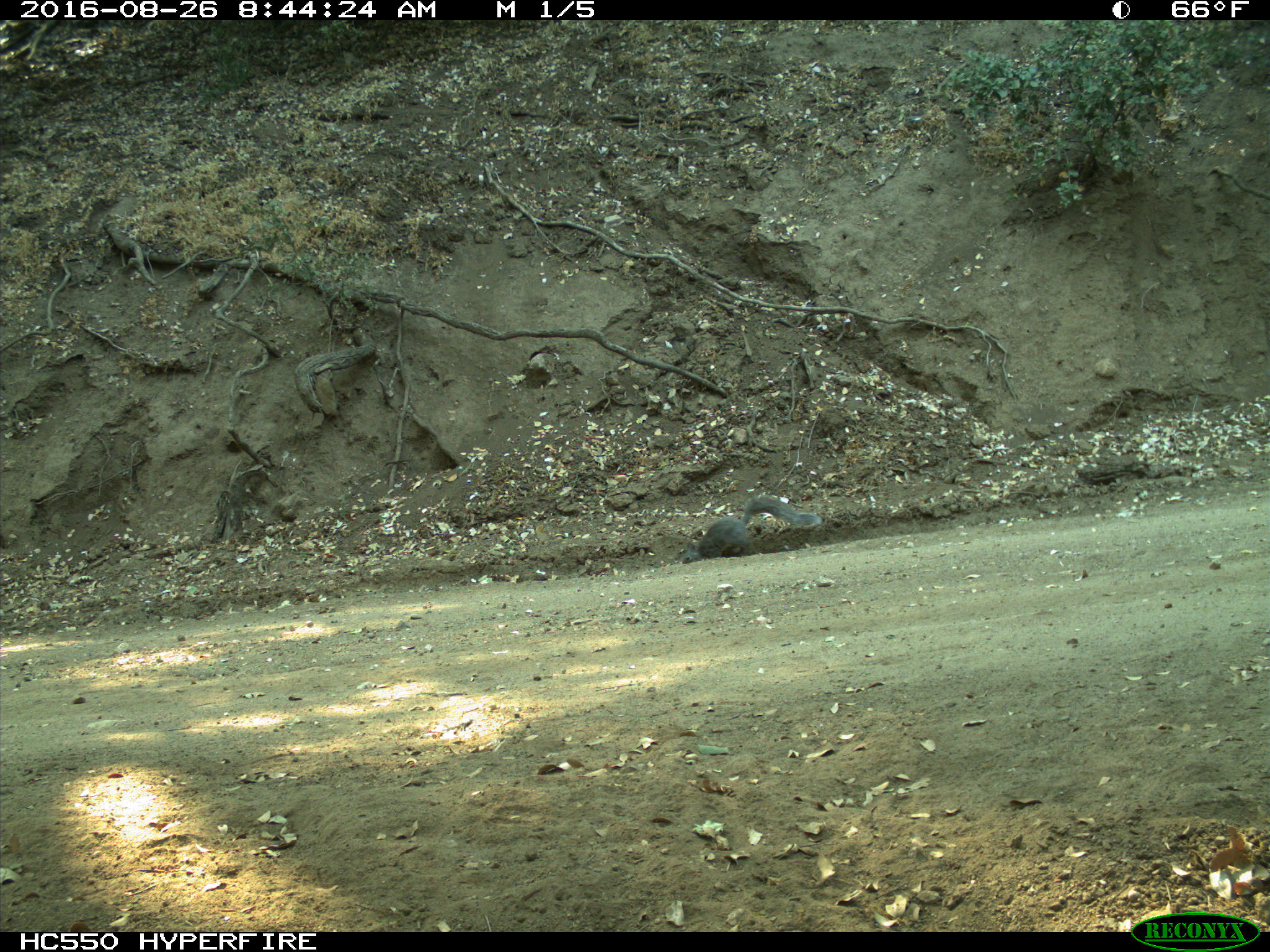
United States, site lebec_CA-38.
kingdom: Animalia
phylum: Chordata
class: Mammalia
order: Rodentia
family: Sciuridae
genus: Sciurus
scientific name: Sciurus carolinensis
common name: eastern gray squirrel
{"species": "Sciurus carolinensis (eastern gray squirrel)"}